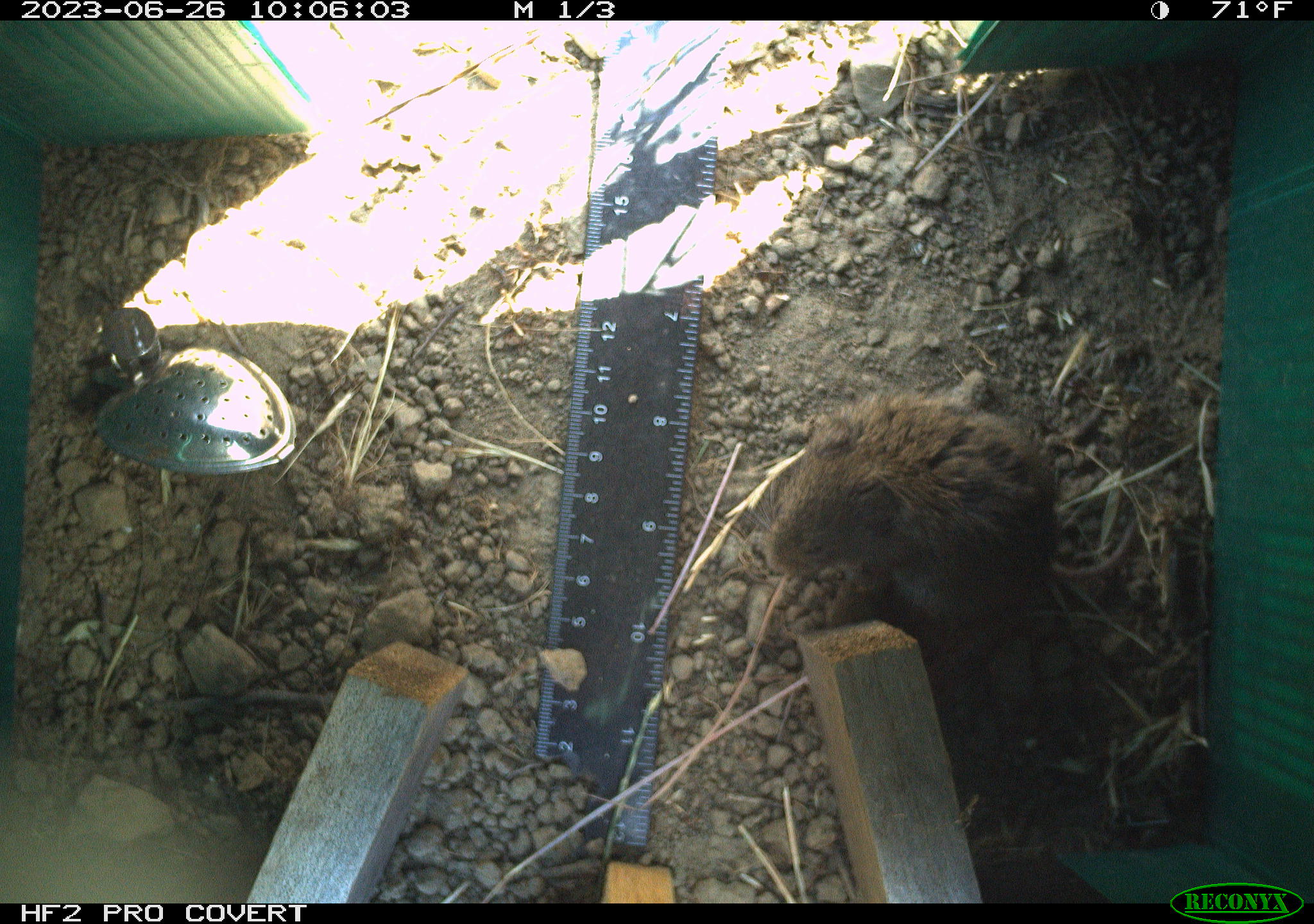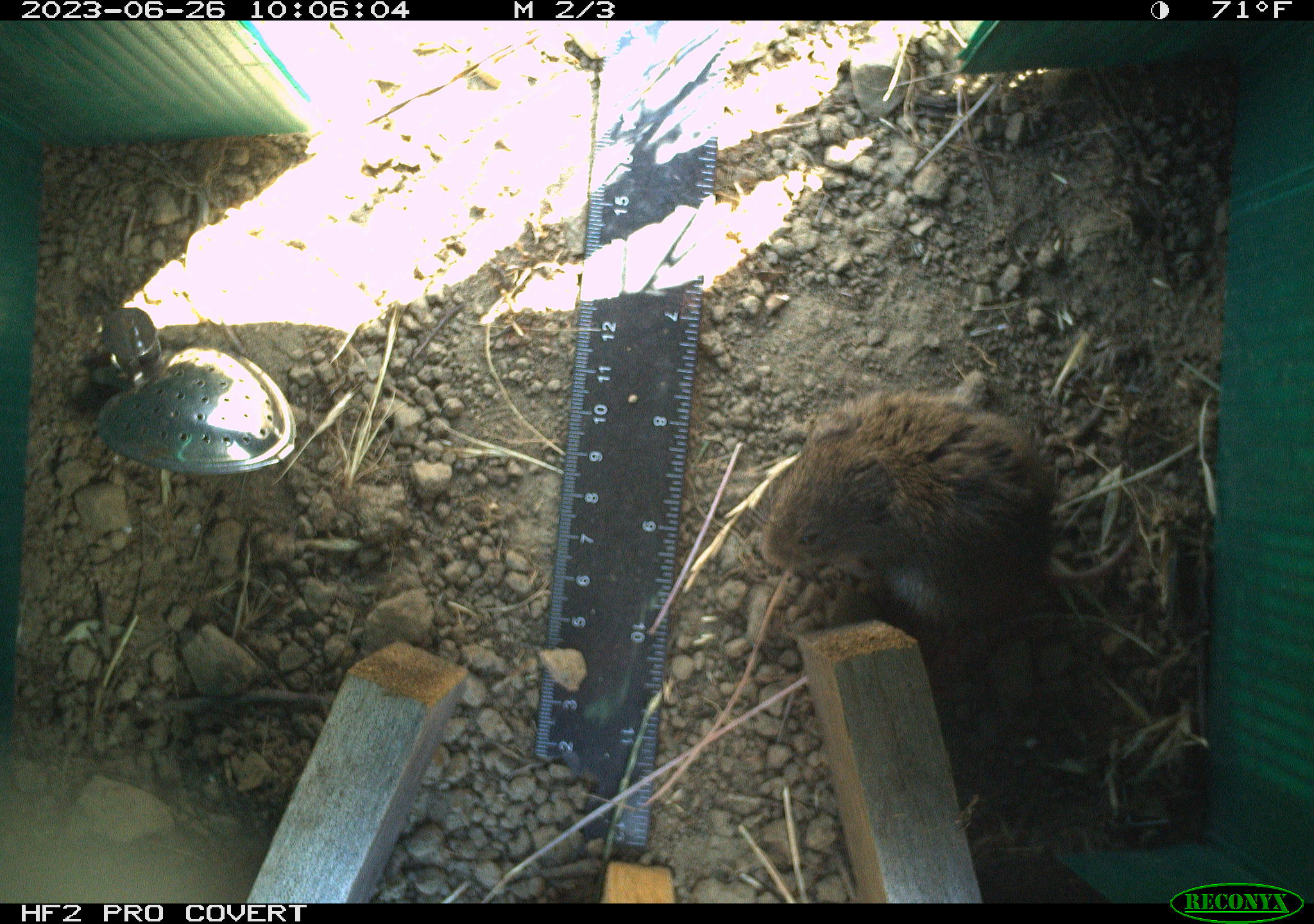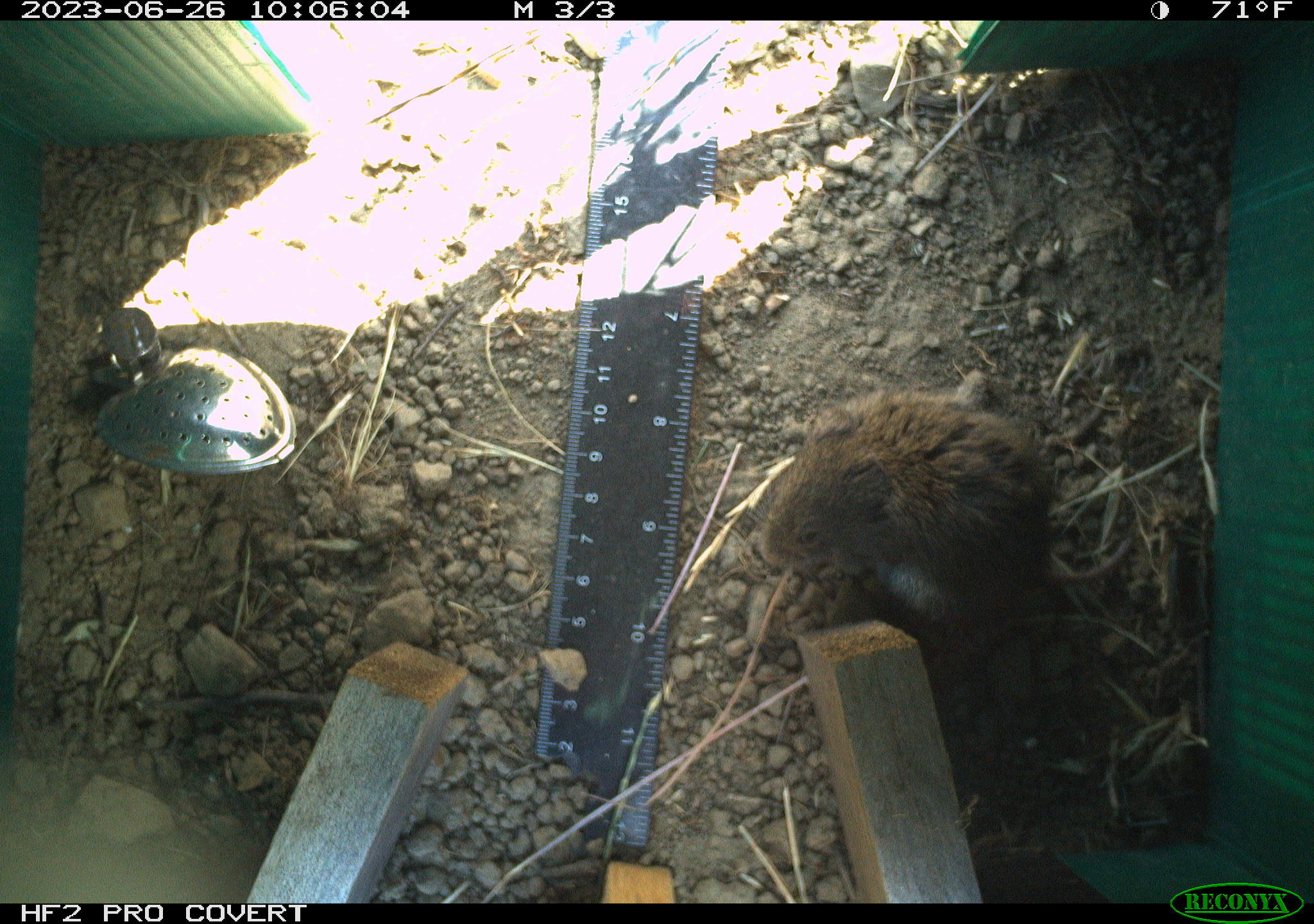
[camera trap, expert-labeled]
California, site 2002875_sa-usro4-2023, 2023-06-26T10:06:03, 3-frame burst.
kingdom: Animalia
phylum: Chordata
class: Mammalia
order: Rodentia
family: Cricetidae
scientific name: Arvicolinae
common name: voles, lemmings, and muskrats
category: arvicolinae subfamily